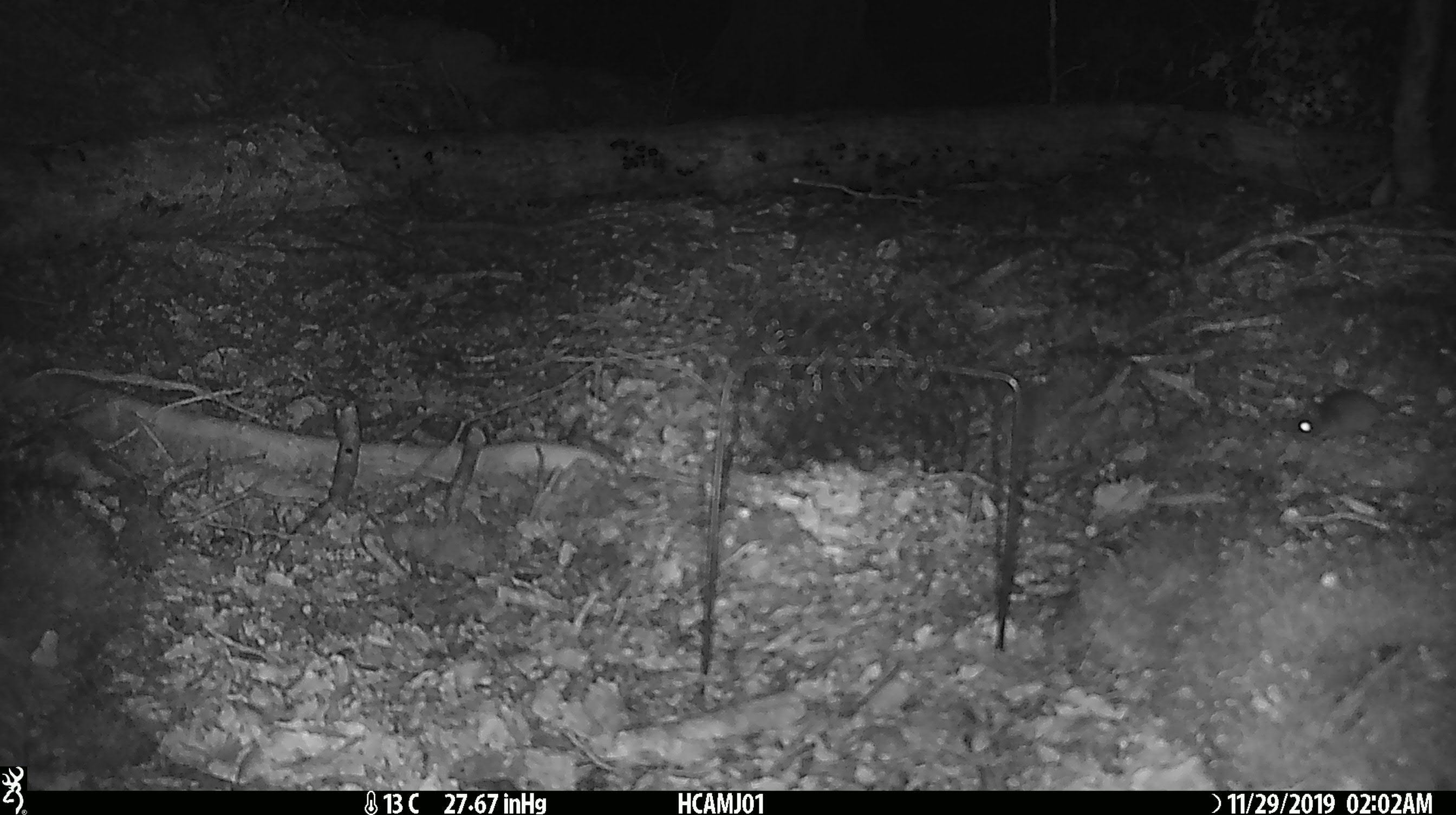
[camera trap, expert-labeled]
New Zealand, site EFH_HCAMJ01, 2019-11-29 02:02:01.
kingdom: Animalia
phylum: Chordata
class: Mammalia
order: Rodentia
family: Muridae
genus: Mus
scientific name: Mus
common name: mouse